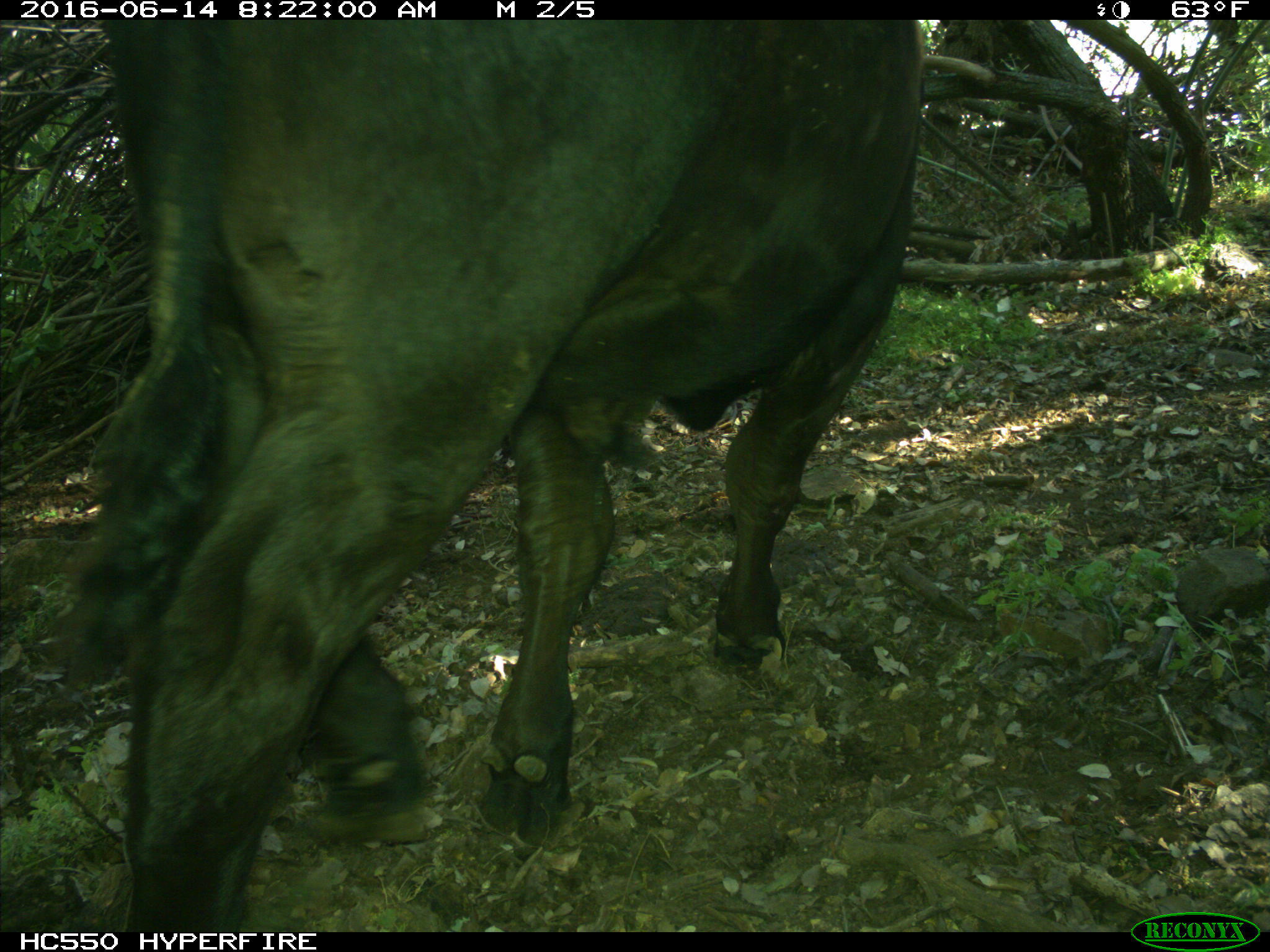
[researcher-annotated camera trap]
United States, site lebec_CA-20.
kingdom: Animalia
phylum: Chordata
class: Mammalia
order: Artiodactyla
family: Bovidae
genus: Bos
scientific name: Bos taurus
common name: domestic cow